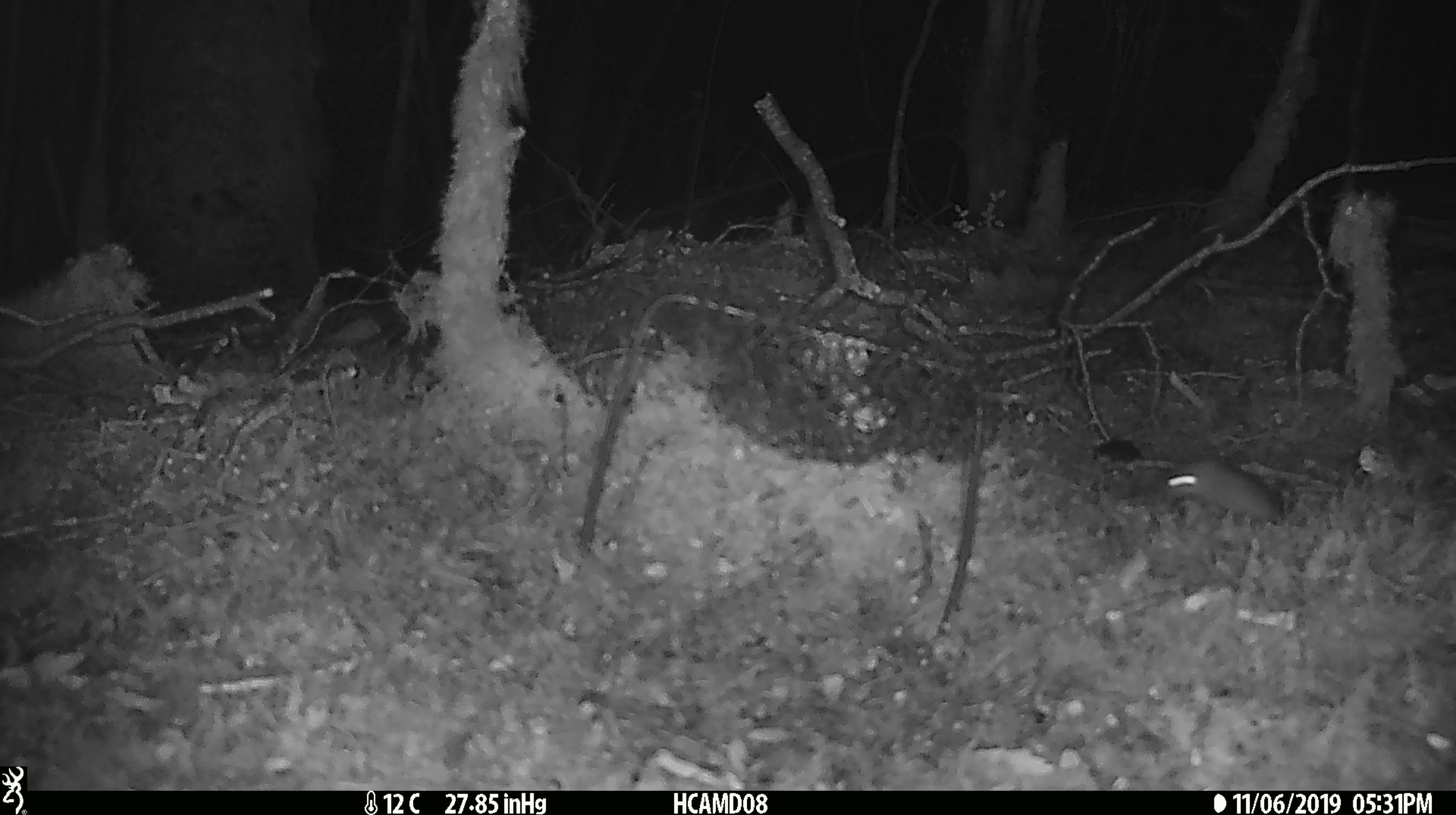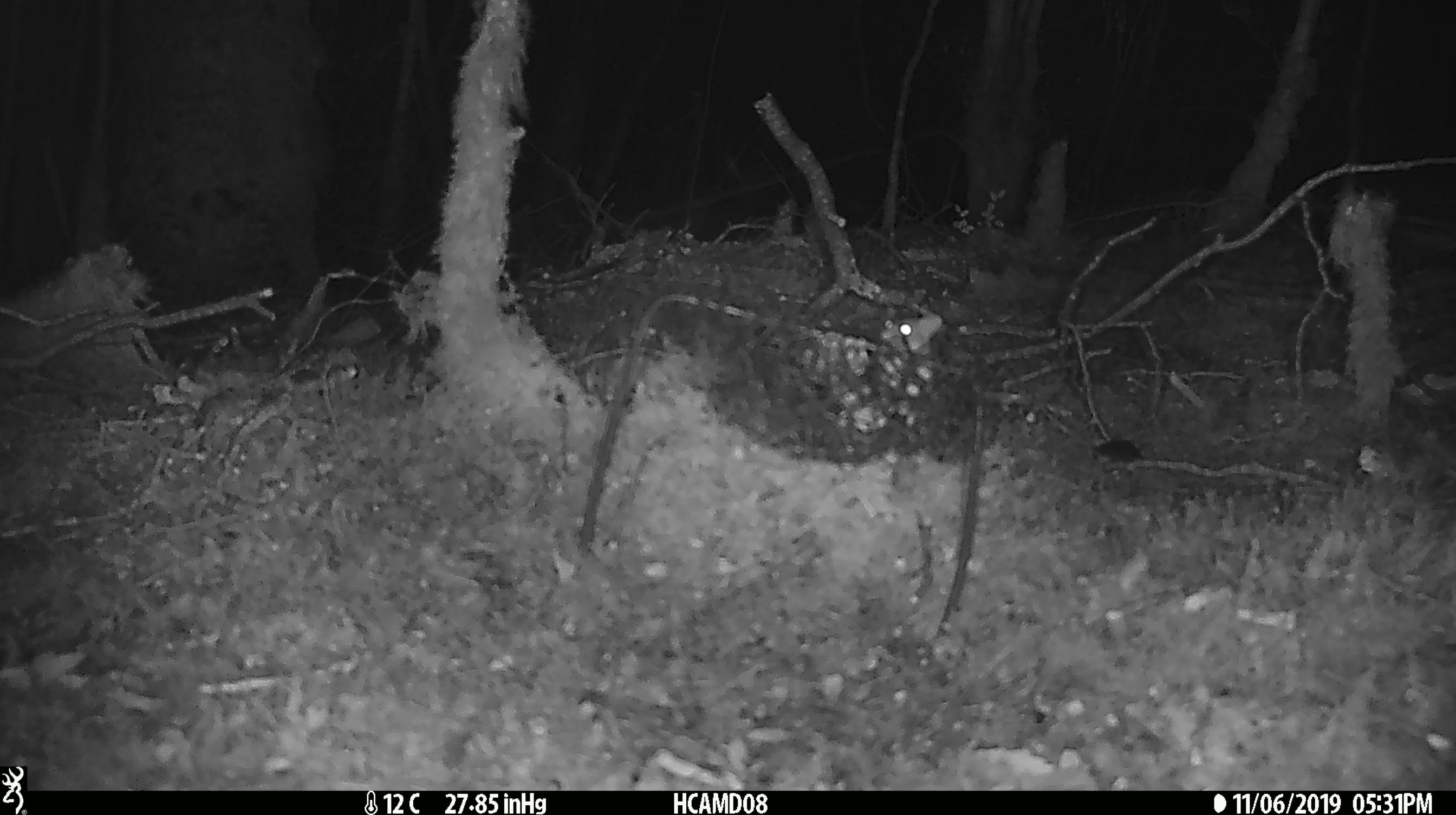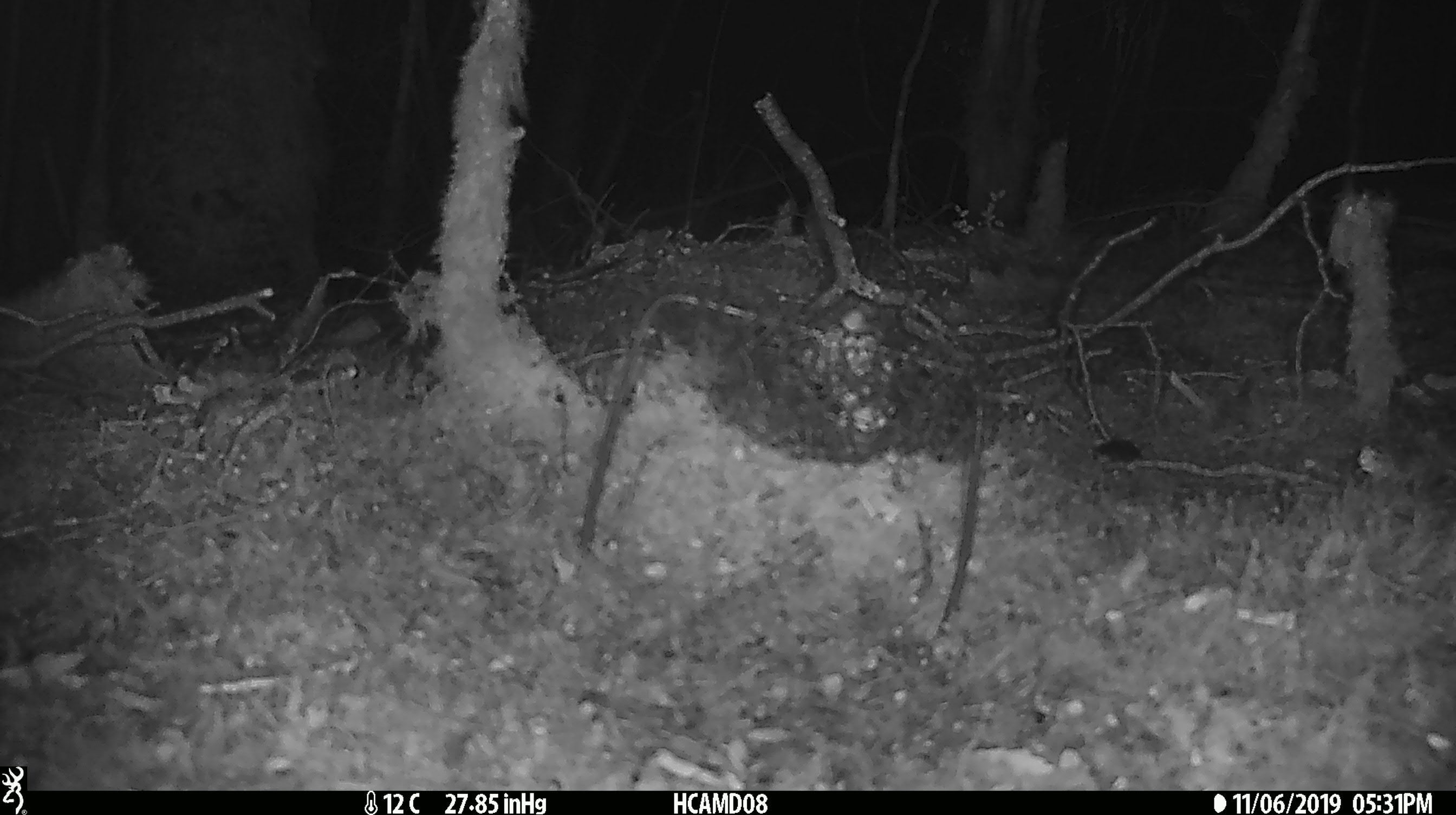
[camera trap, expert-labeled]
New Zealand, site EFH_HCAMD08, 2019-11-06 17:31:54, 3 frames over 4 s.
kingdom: Animalia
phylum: Chordata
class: Mammalia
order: Rodentia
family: Muridae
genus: Mus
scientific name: Mus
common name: mouse